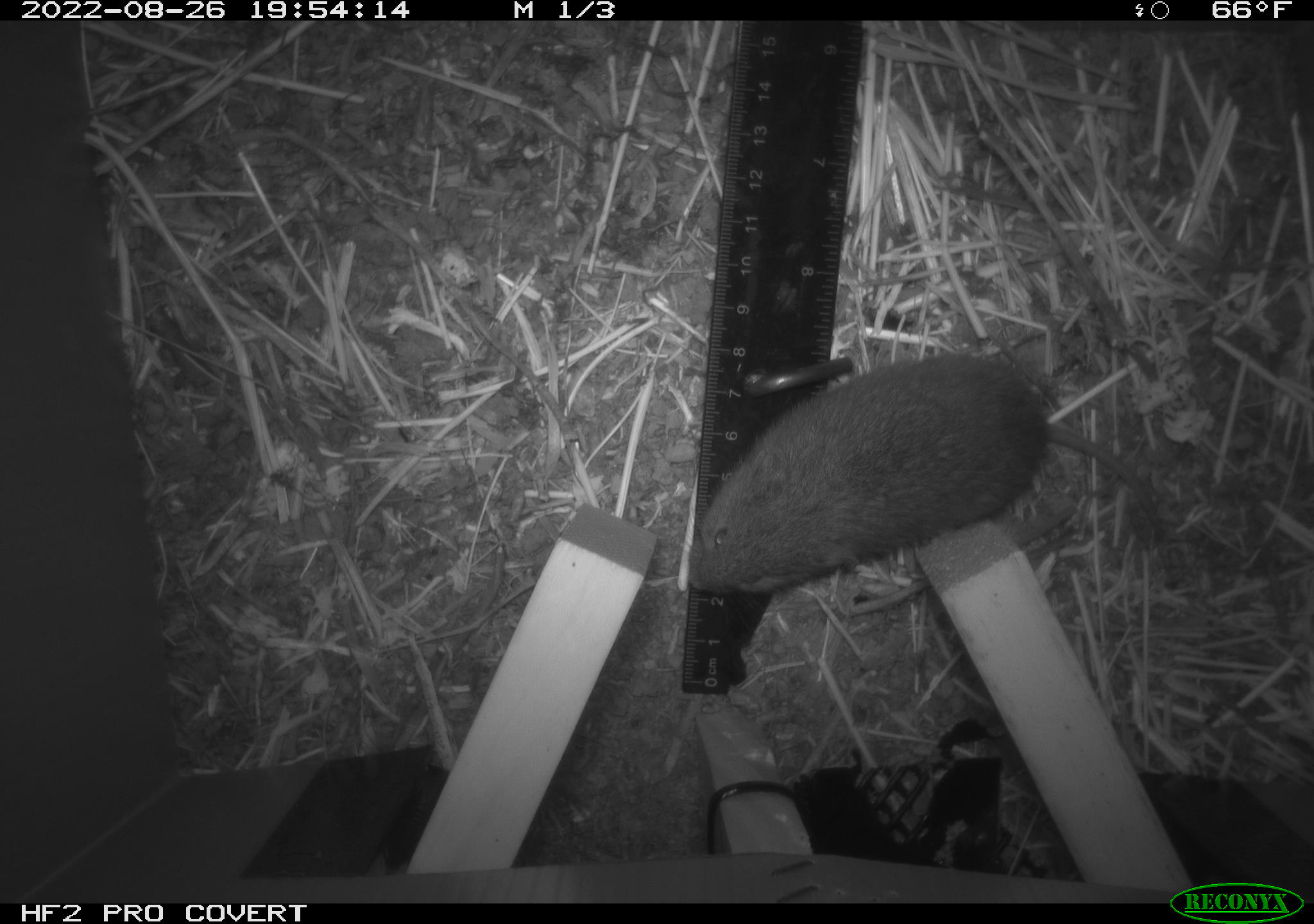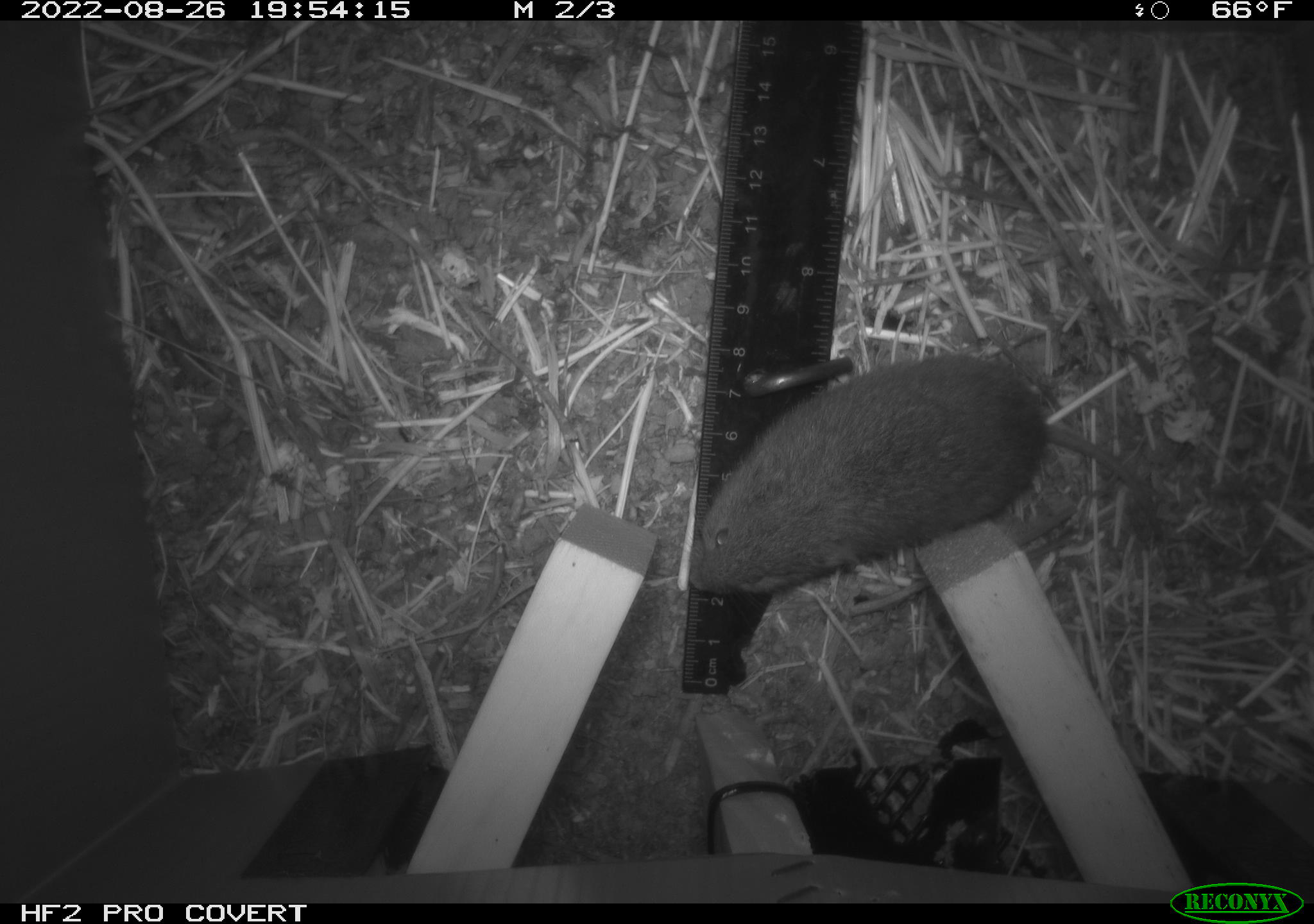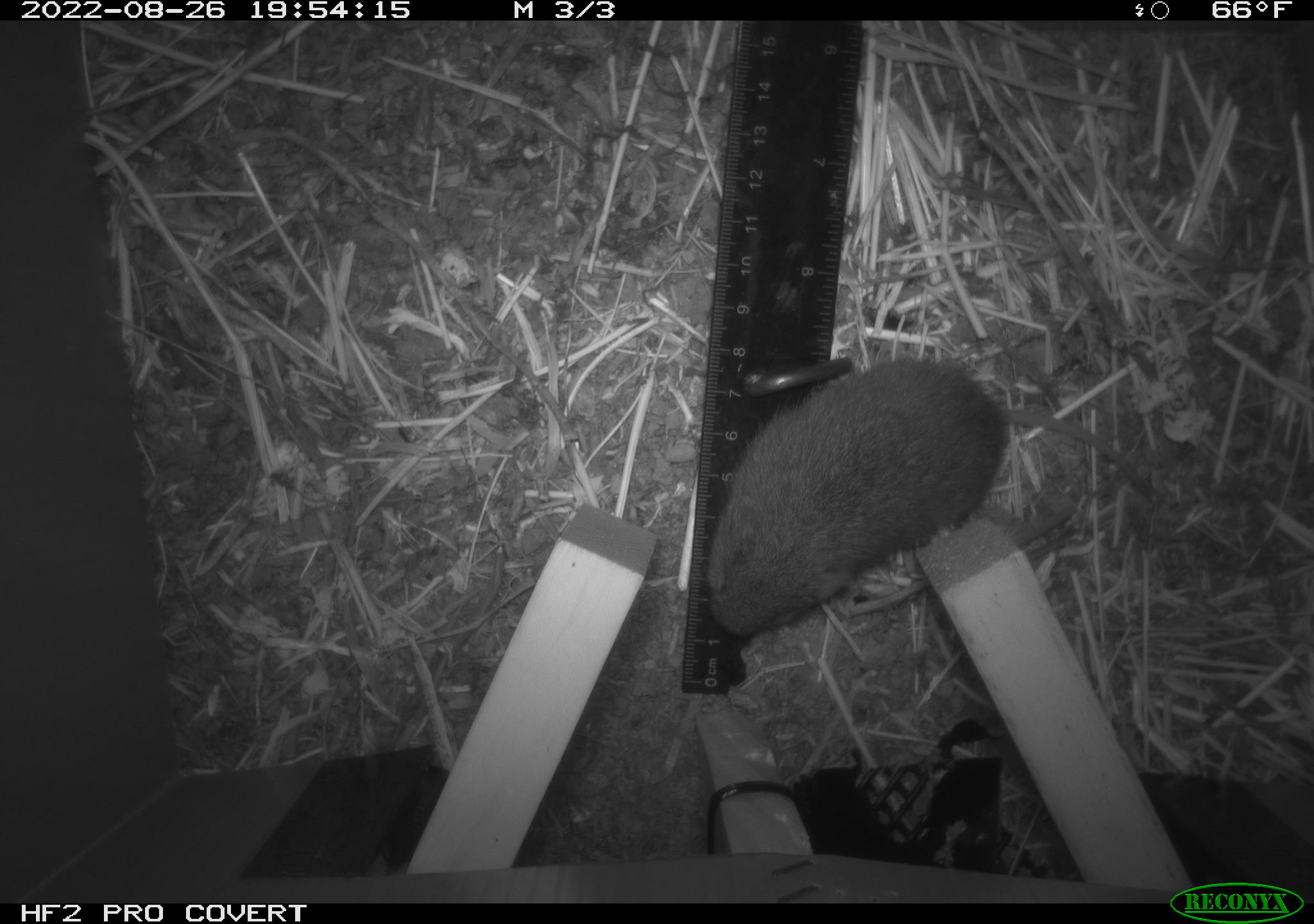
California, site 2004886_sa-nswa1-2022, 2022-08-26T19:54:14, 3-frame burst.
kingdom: Animalia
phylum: Chordata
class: Mammalia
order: Rodentia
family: Cricetidae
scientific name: Cricetidae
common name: hamsters, voles, lemmings, and allies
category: cricetidae family